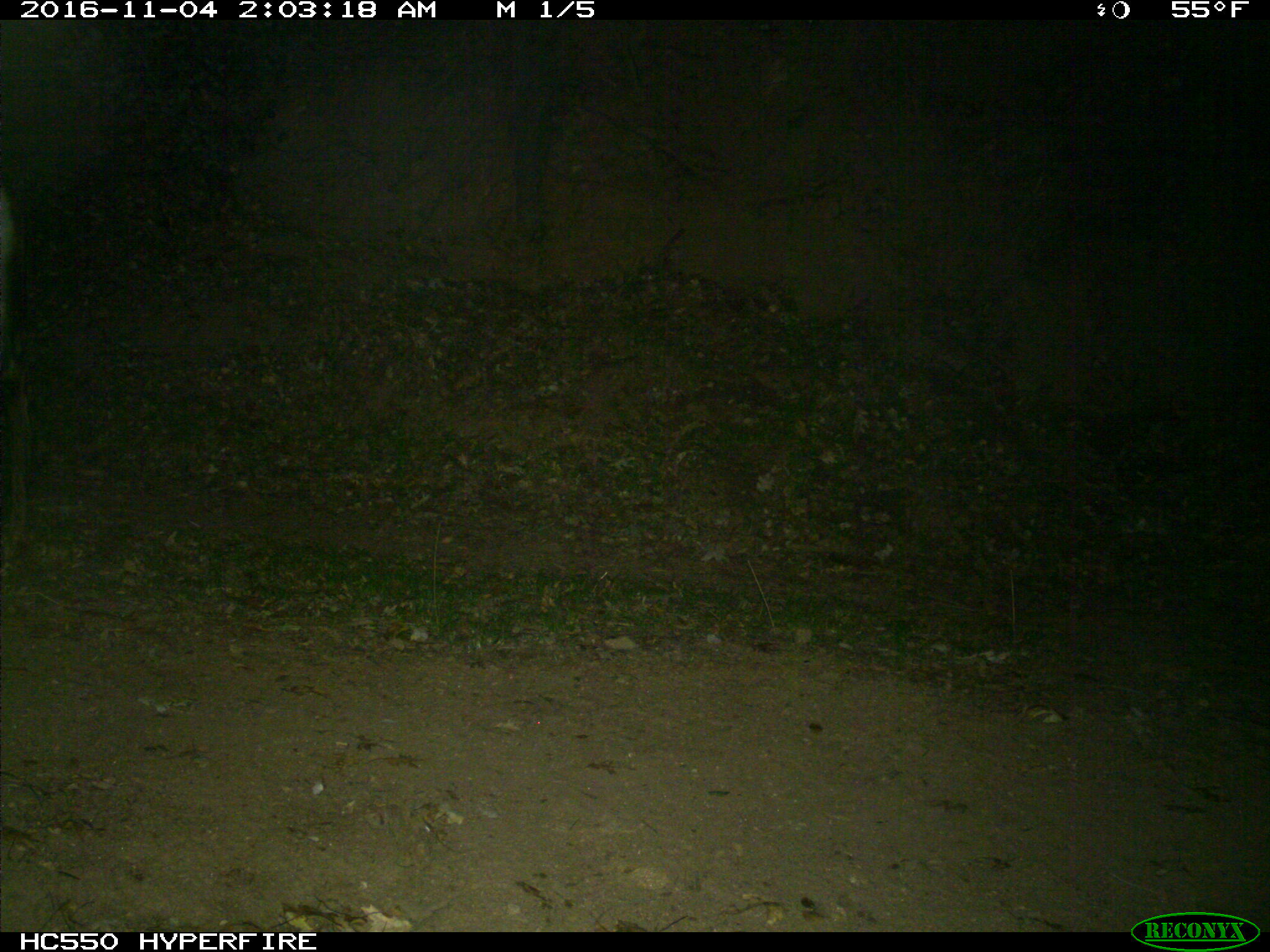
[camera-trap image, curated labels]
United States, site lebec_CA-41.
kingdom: Animalia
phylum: Chordata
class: Mammalia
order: Artiodactyla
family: Cervidae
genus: Odocoileus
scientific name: Odocoileus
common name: deer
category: unidentified deer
Unidentified deer (deer) (Odocoileus).